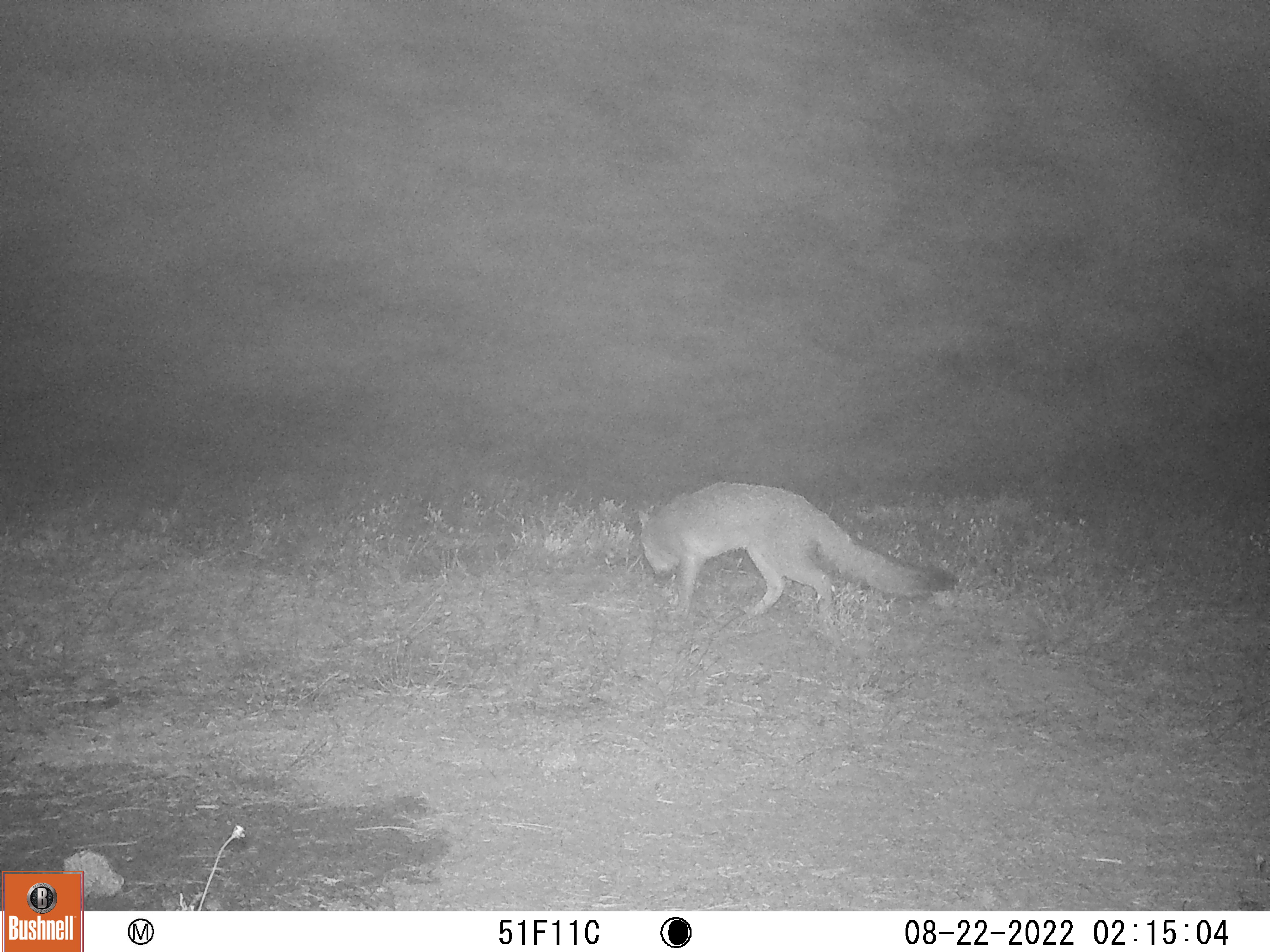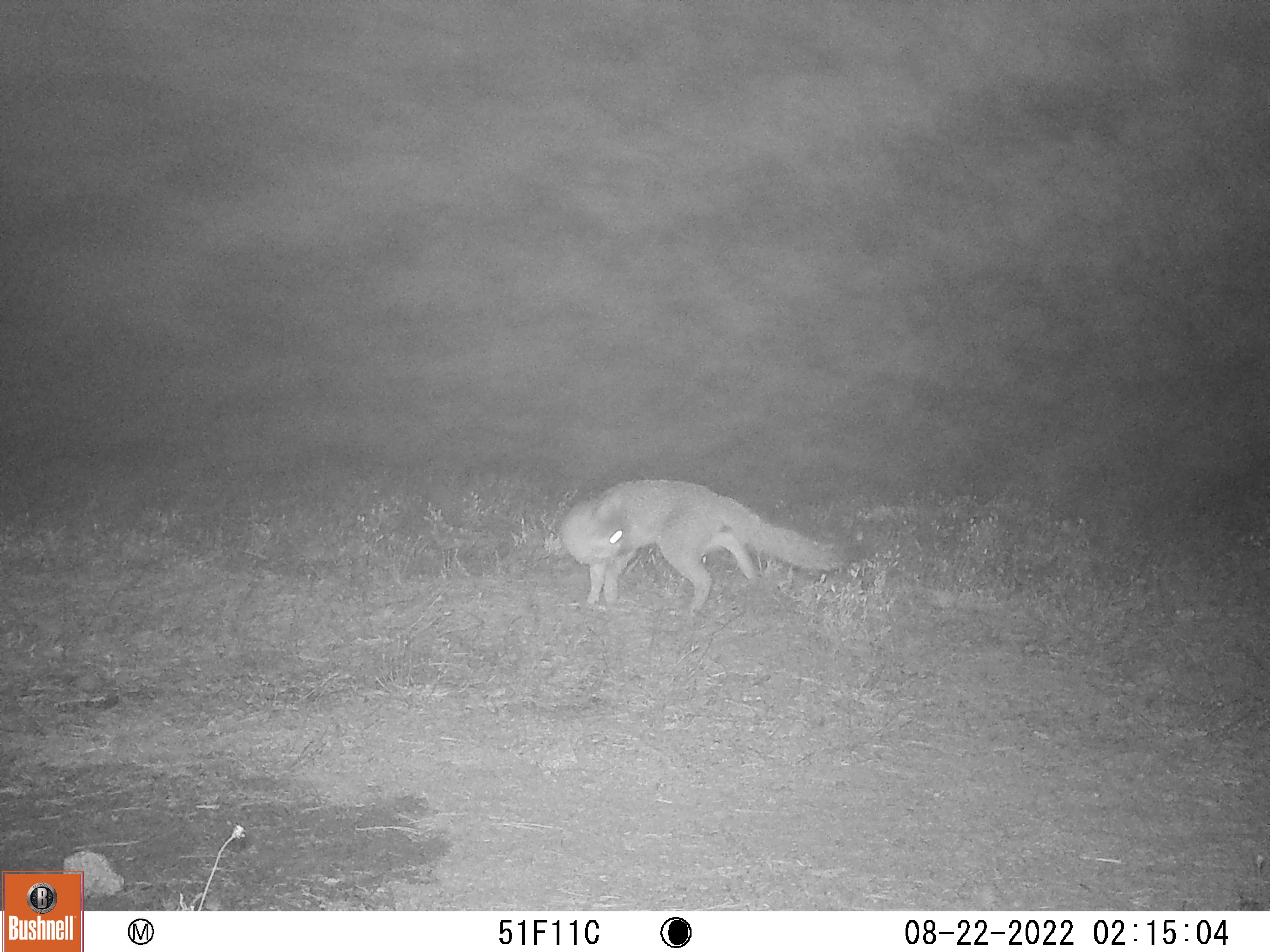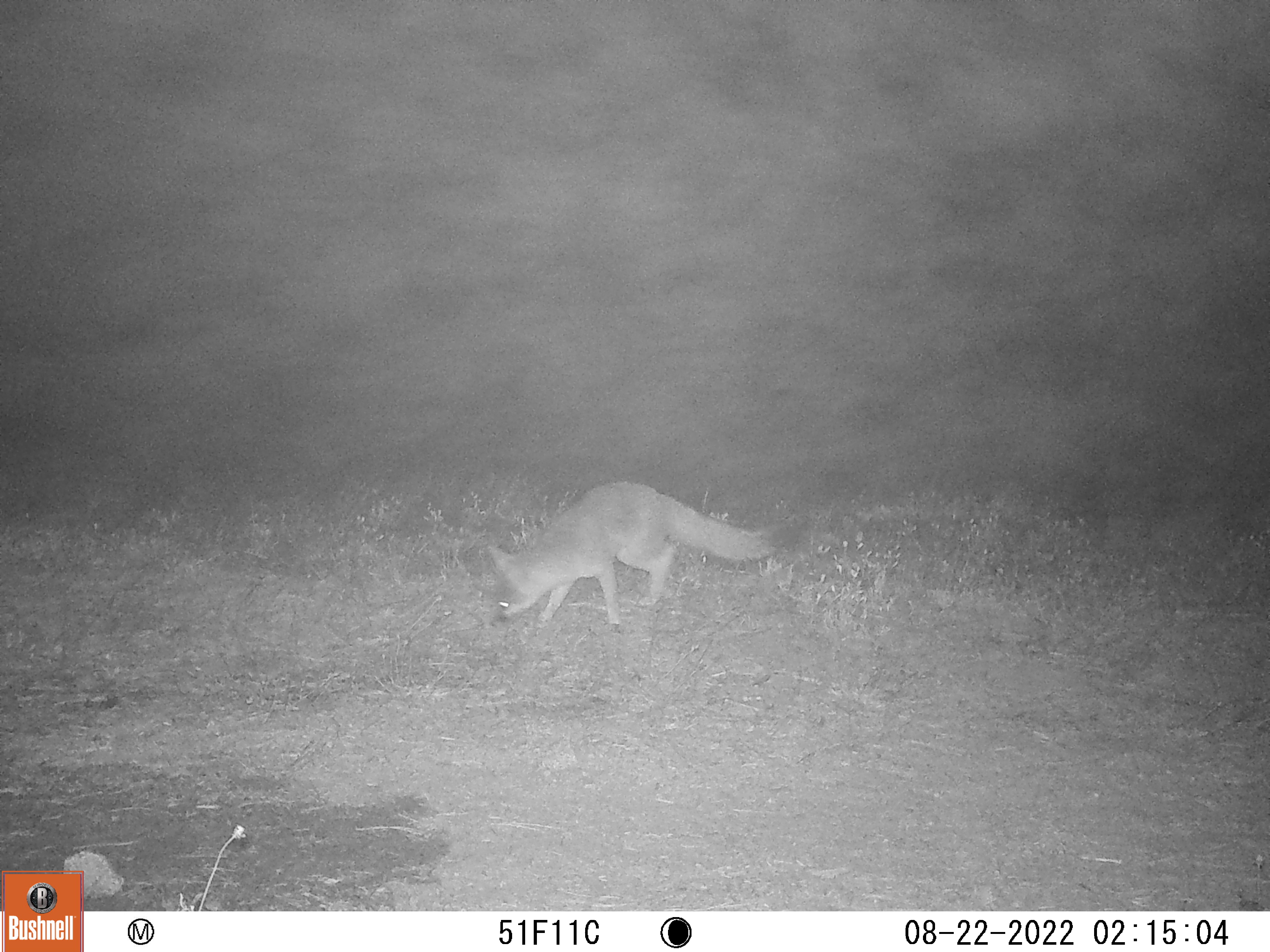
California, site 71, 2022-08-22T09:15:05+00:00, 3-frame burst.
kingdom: Animalia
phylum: Chordata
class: Mammalia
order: Carnivora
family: Canidae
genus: Urocyon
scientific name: Urocyon cinereoargenteus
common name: gray fox